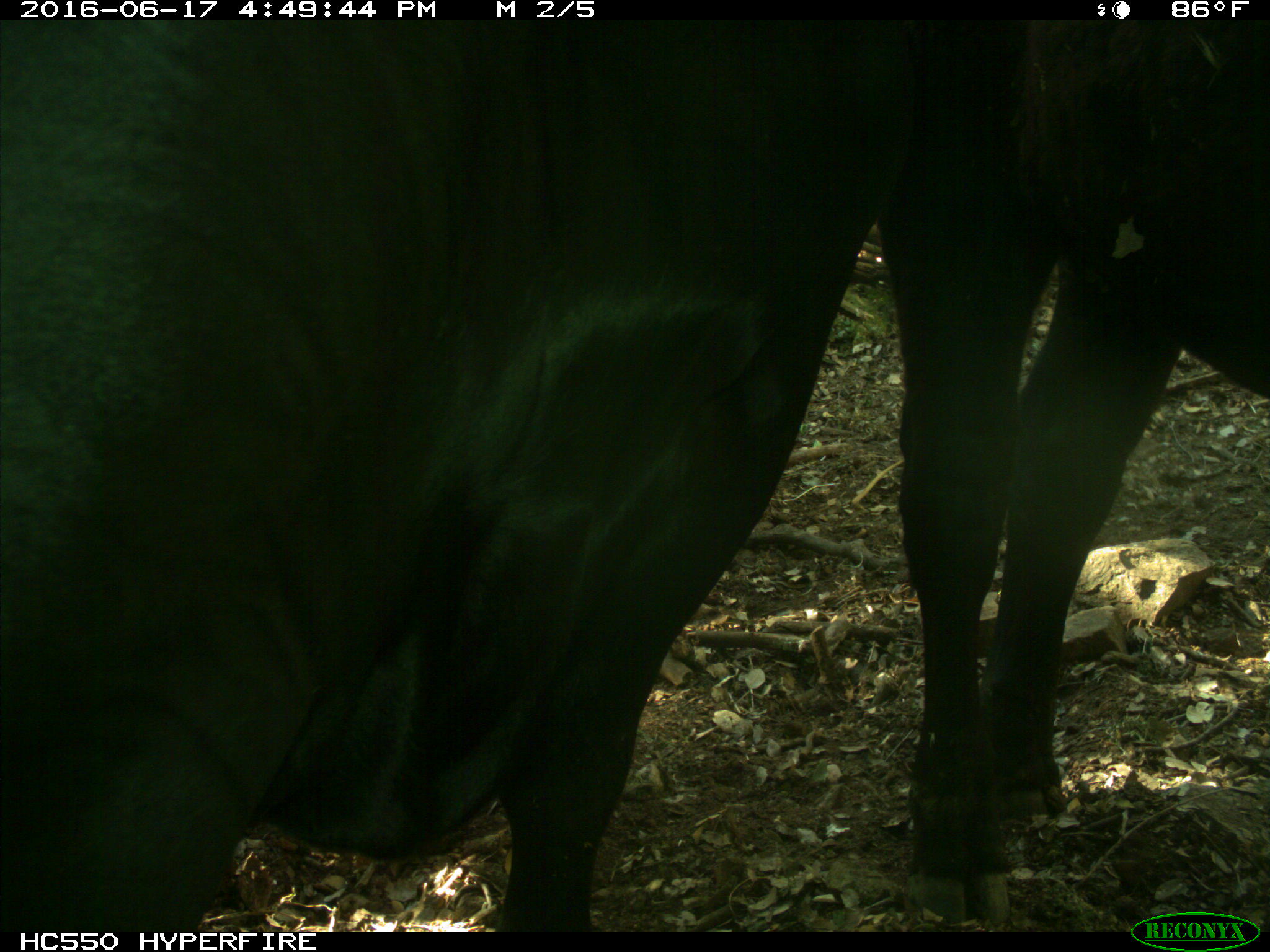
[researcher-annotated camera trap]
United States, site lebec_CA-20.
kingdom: Animalia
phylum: Chordata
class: Mammalia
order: Artiodactyla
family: Bovidae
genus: Bos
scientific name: Bos taurus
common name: domestic cow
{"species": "Bos taurus (domestic cow)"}